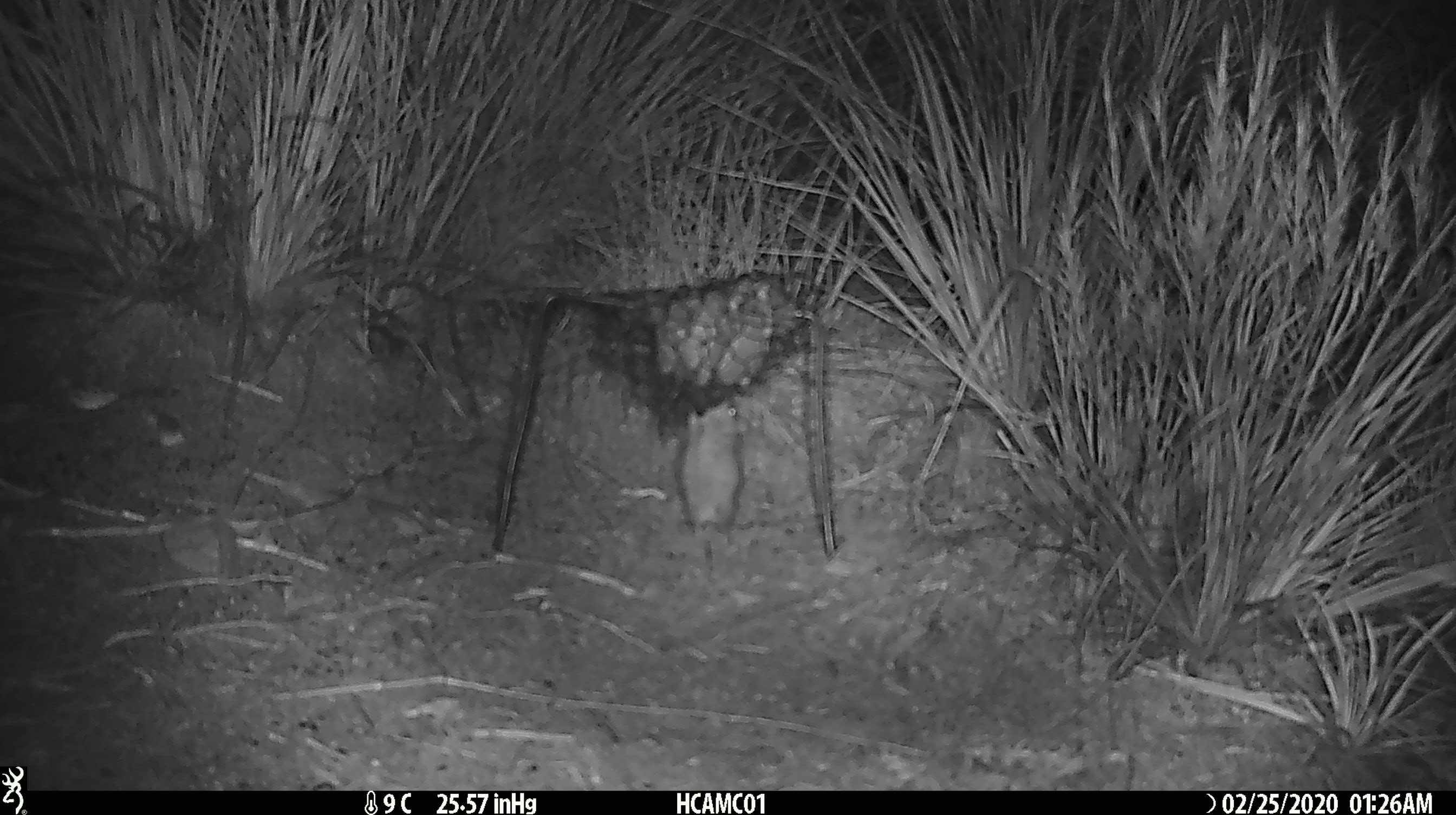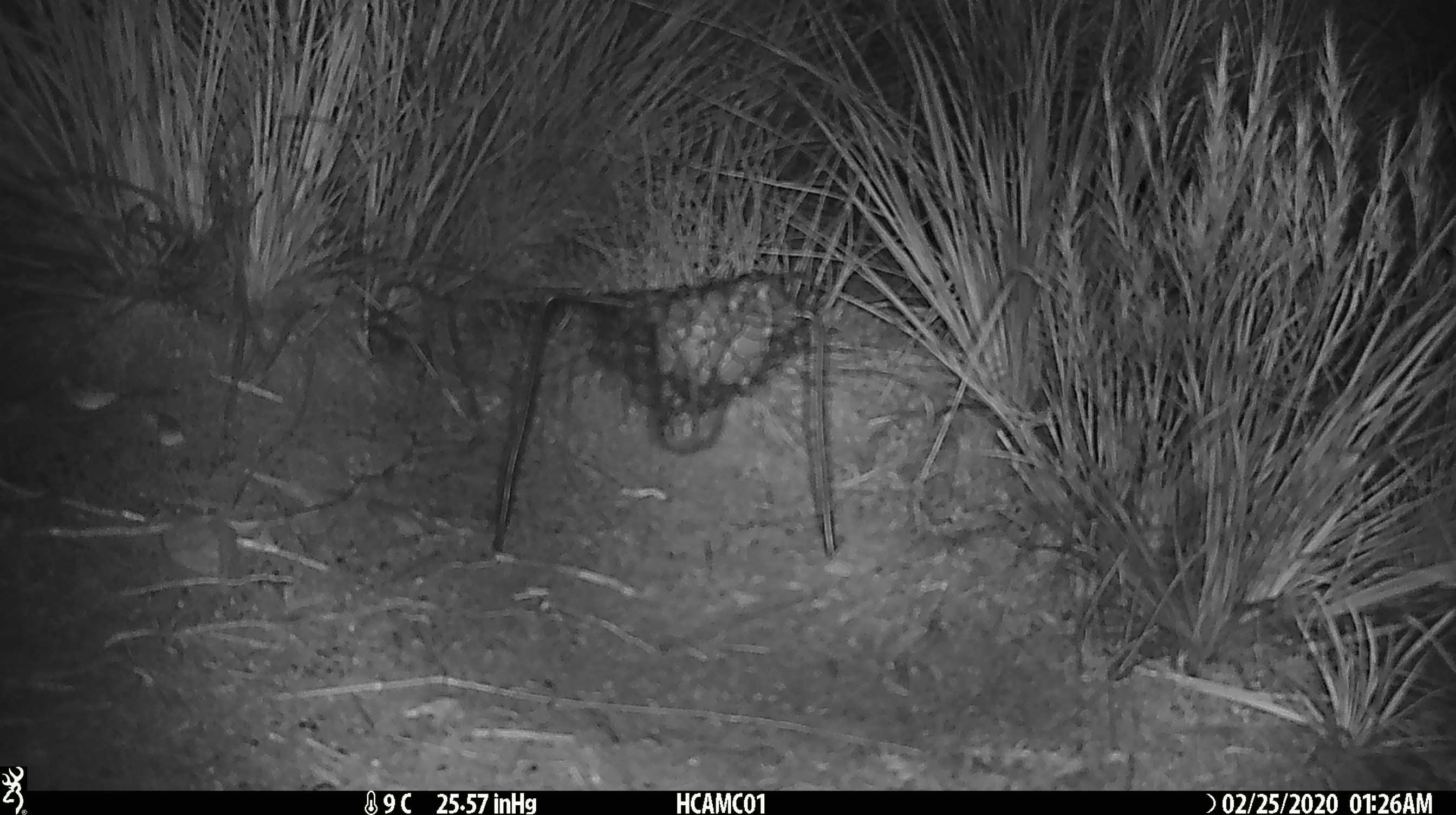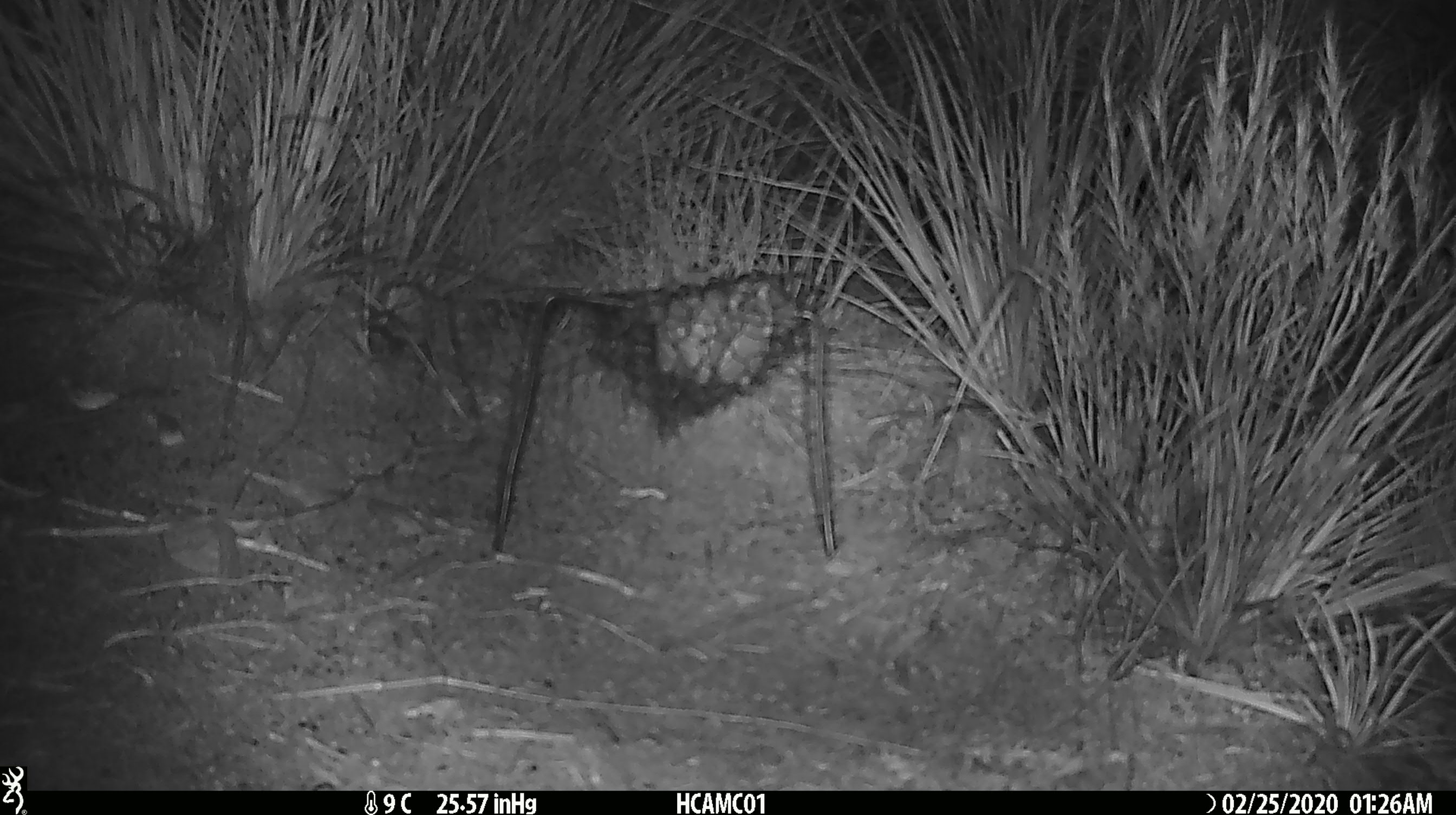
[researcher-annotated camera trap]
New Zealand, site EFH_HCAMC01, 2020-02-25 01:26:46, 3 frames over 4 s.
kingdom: Animalia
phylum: Chordata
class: Mammalia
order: Rodentia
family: Muridae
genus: Mus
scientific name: Mus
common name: mouse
Mouse (Mus).